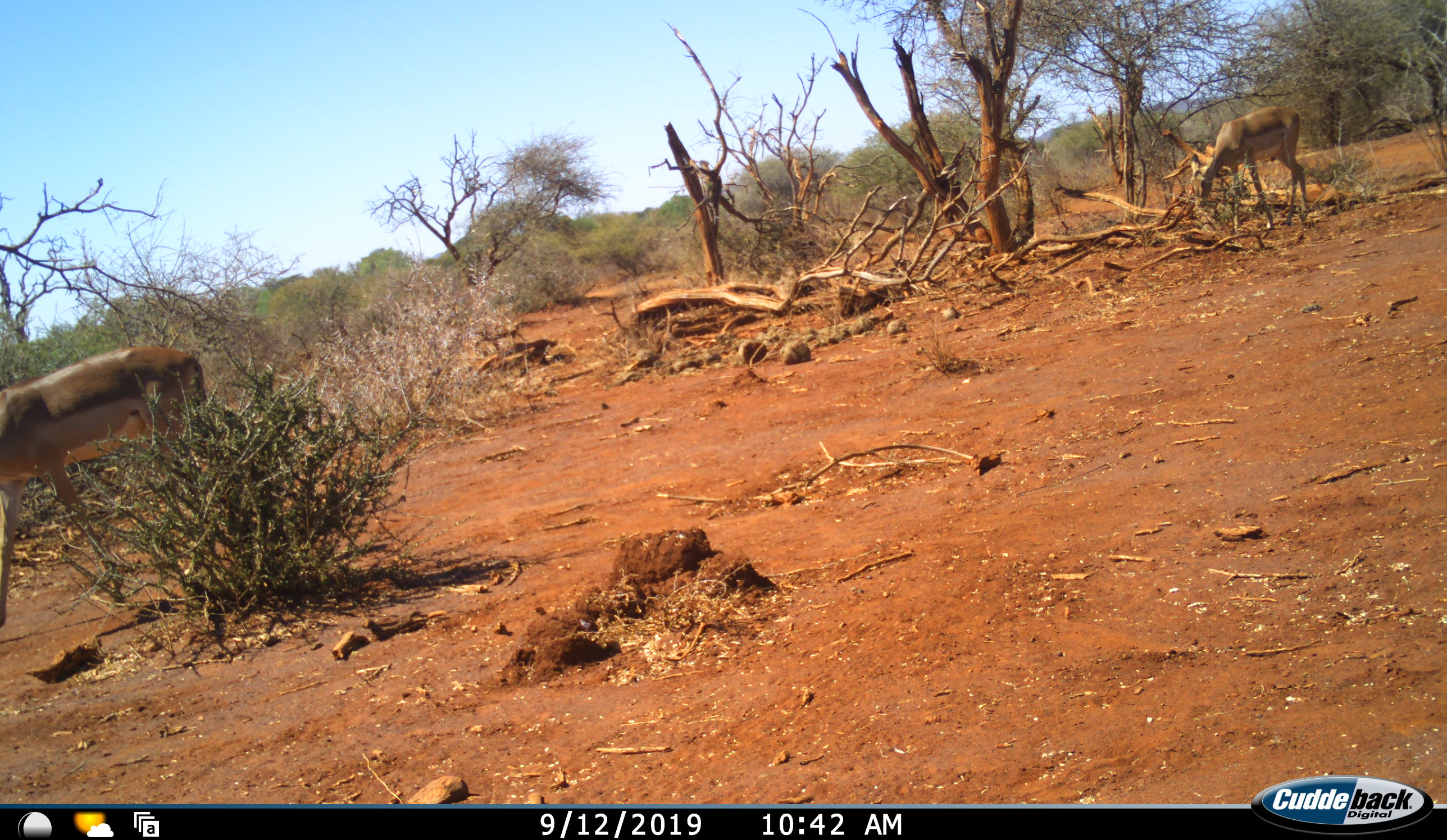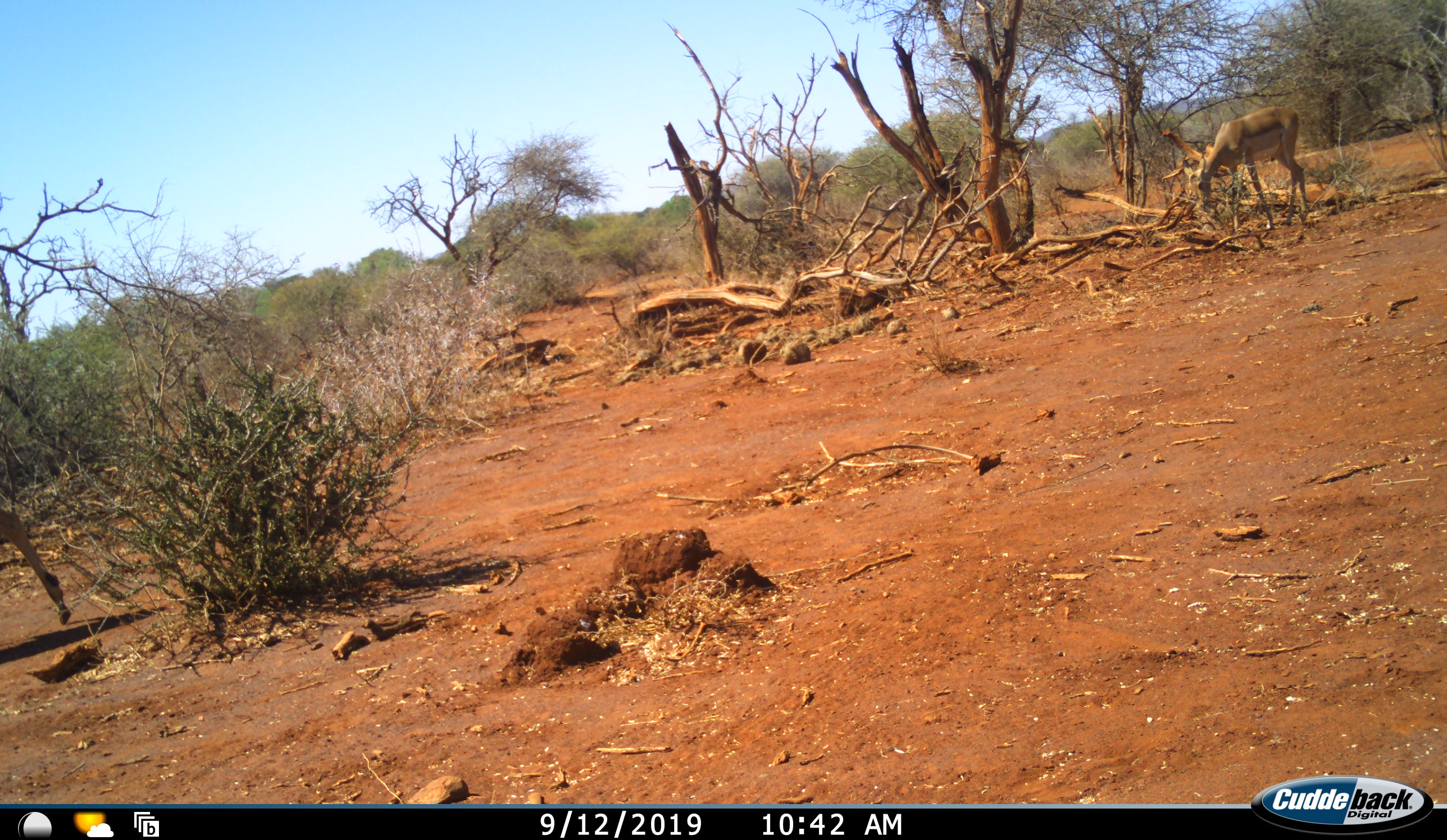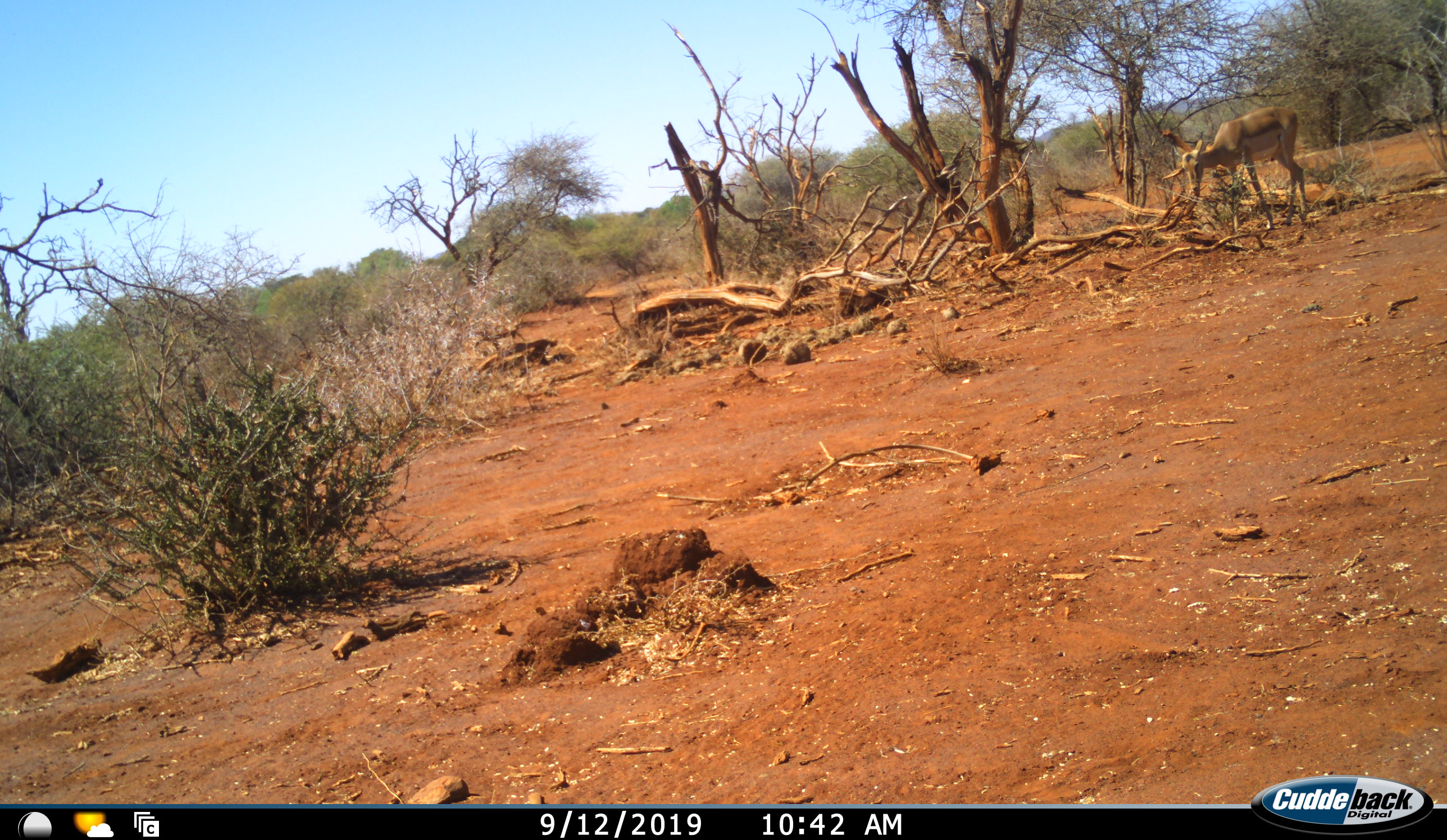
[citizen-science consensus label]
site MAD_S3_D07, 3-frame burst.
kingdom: Animalia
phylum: Chordata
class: Mammalia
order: Artiodactyla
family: Bovidae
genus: Aepyceros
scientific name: Aepyceros melampus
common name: impala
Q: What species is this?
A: Impala (Aepyceros melampus).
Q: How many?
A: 2.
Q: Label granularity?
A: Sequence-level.